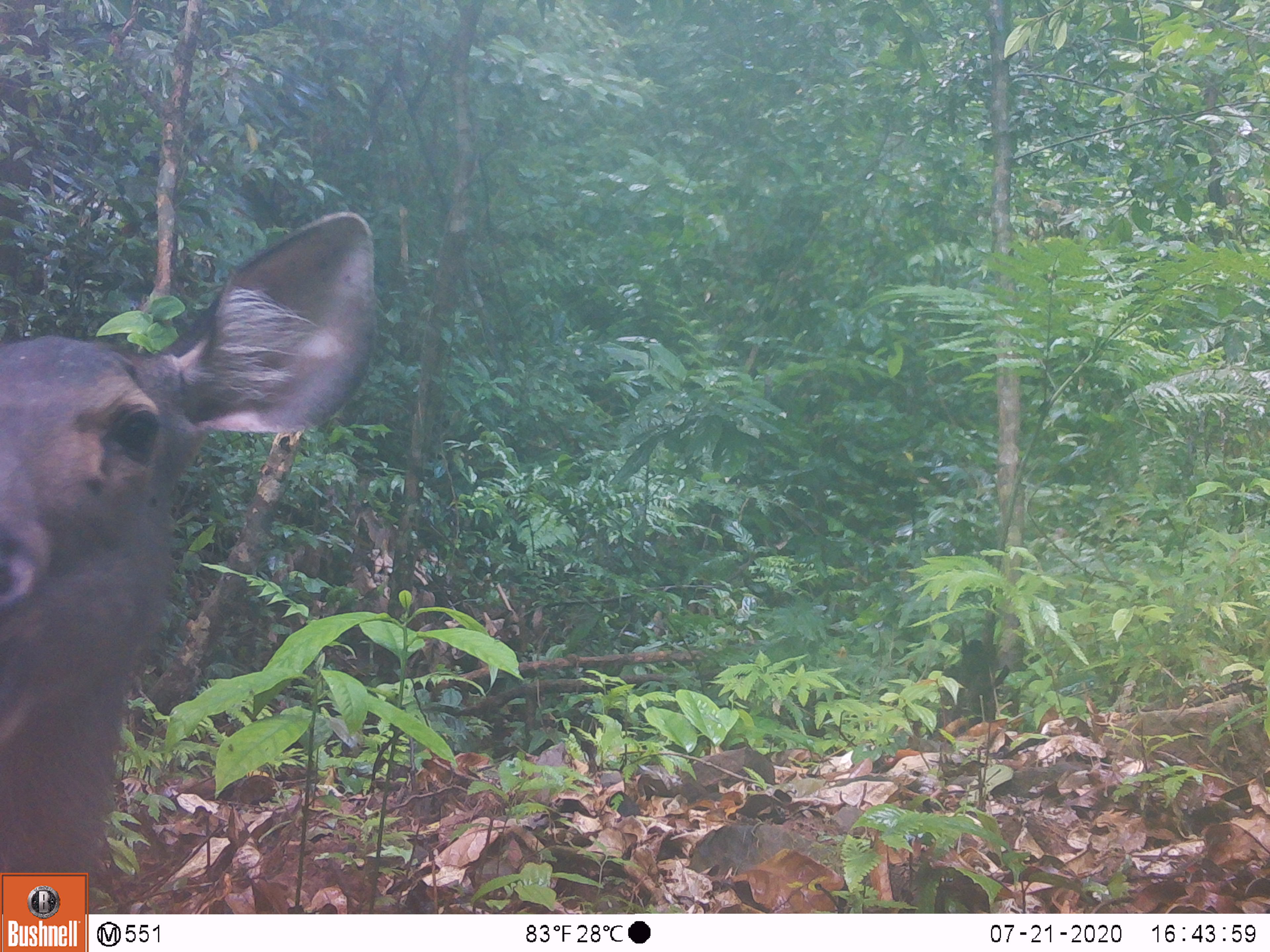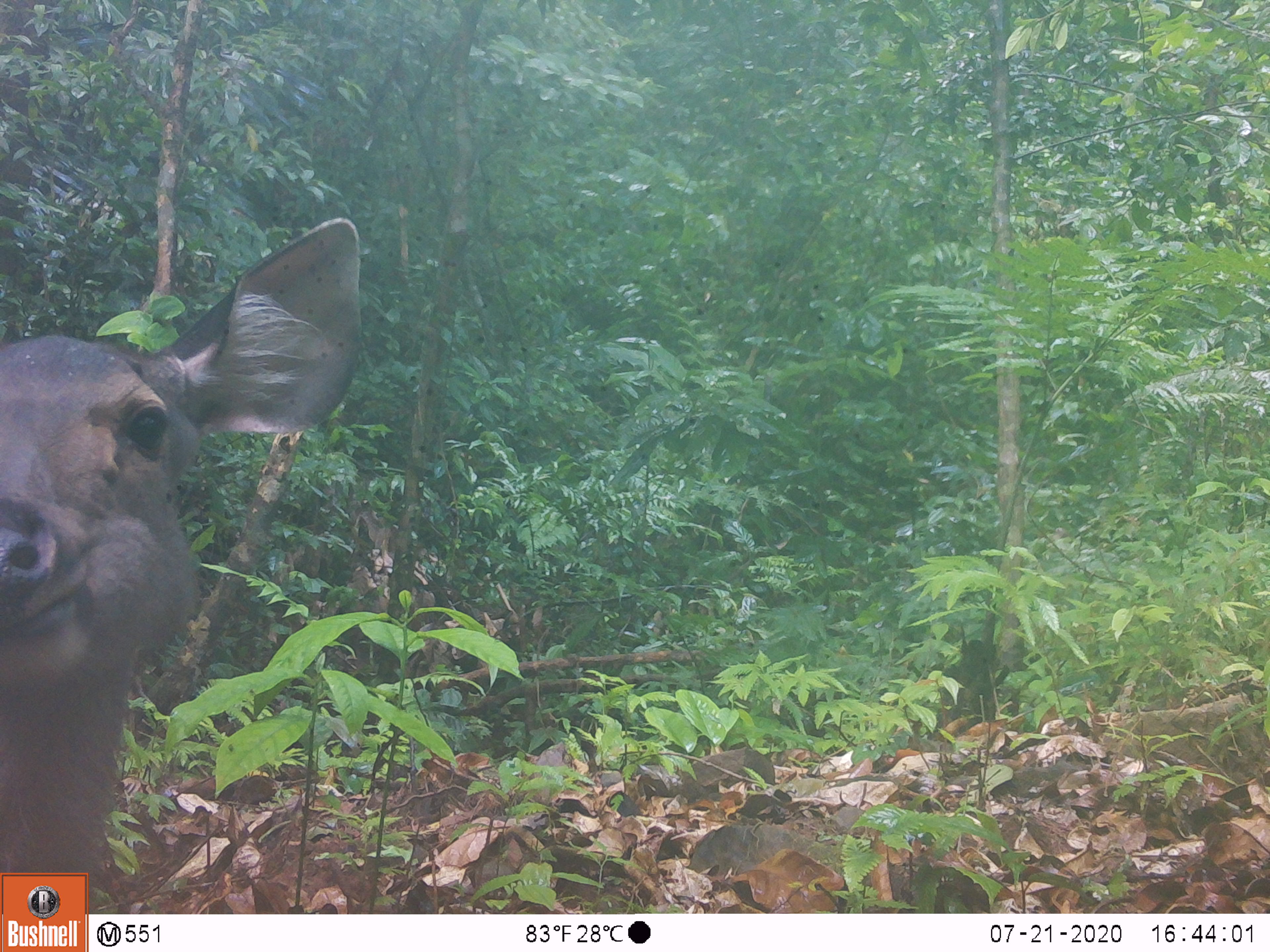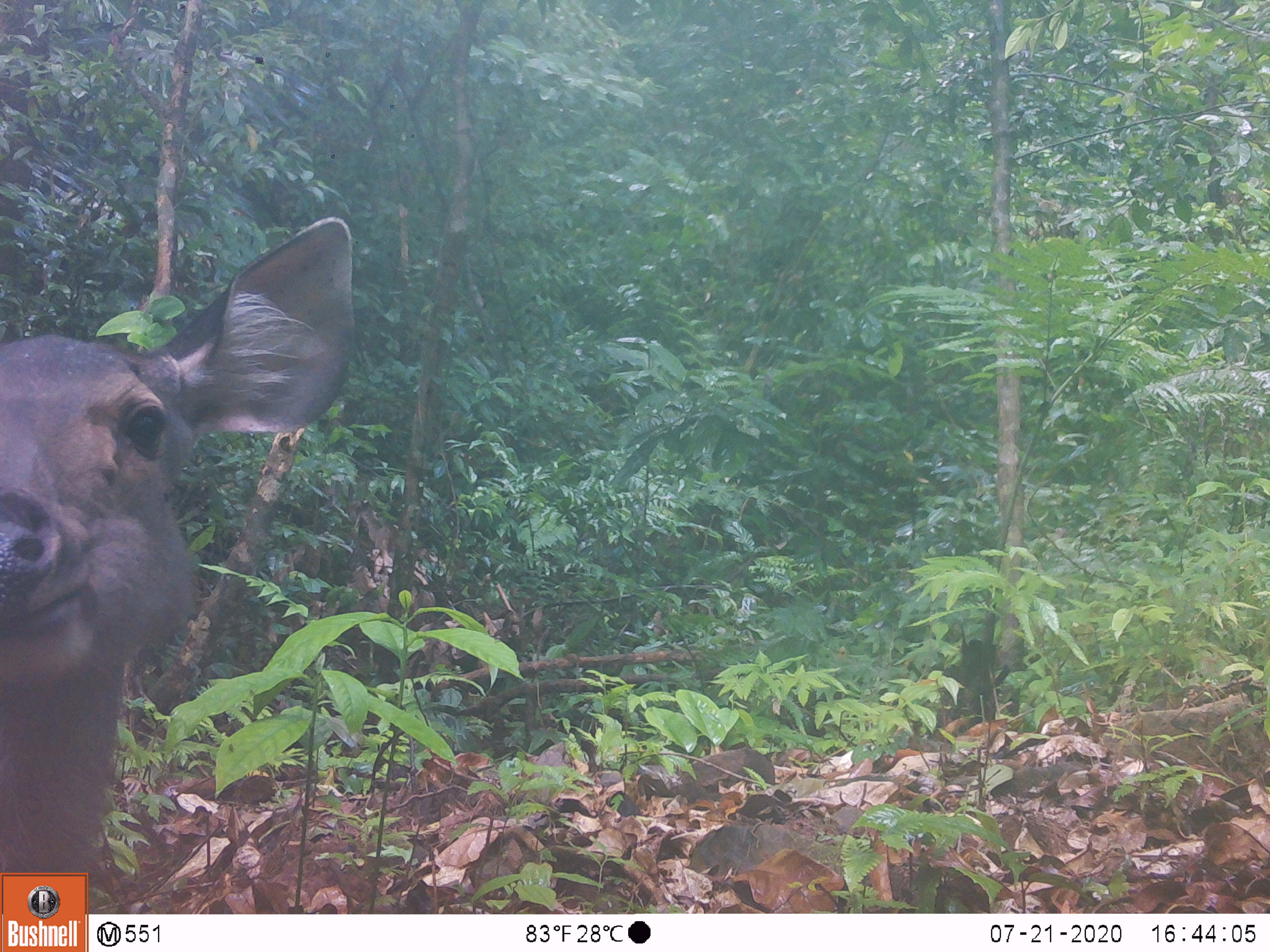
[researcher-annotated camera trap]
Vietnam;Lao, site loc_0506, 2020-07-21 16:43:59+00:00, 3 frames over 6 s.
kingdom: Animalia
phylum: Chordata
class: Mammalia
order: Artiodactyla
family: Cervidae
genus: Rusa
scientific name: Rusa unicolor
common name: sambar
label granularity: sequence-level